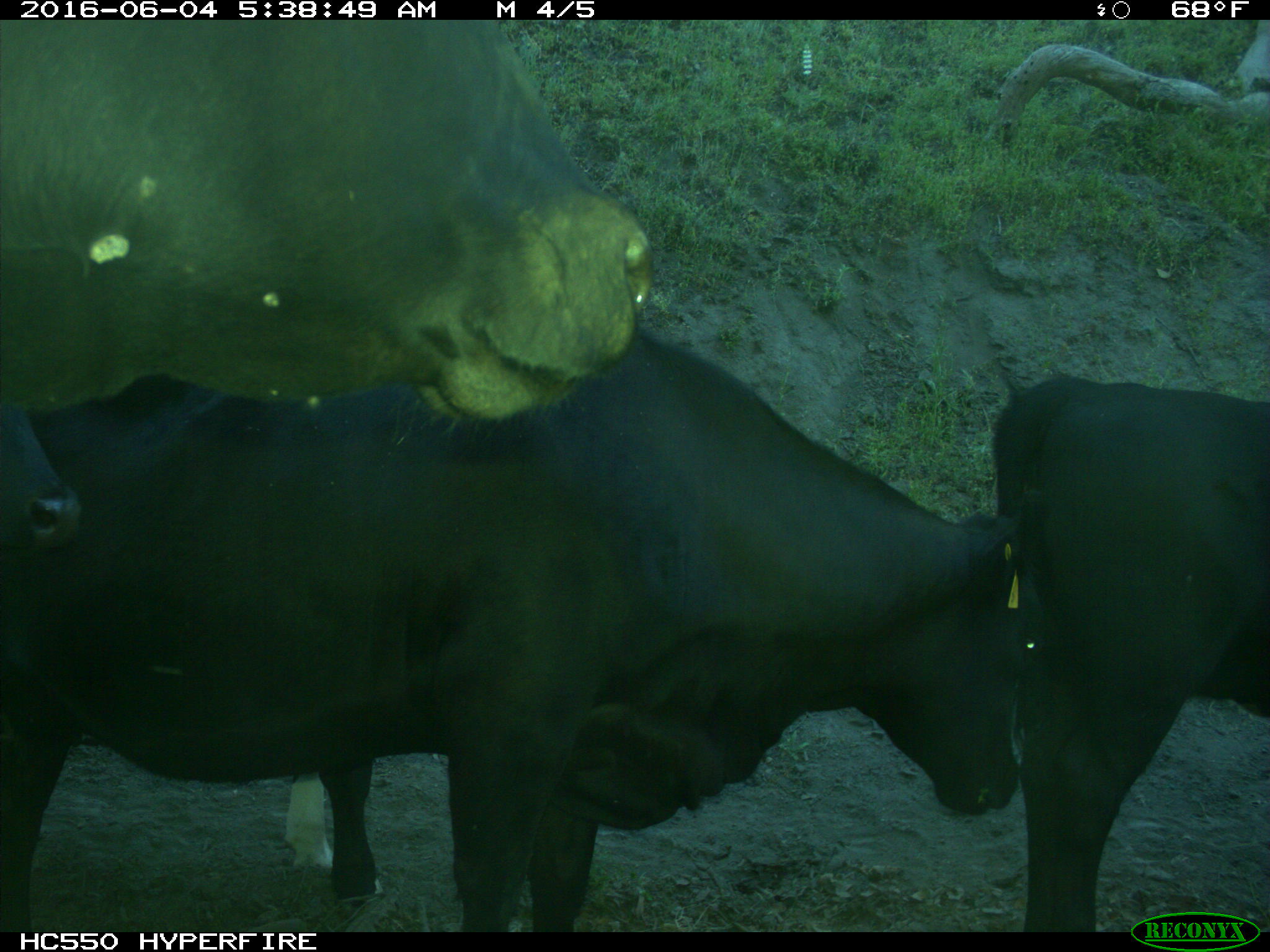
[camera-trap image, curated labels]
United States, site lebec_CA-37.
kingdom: Animalia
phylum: Chordata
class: Mammalia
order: Artiodactyla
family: Bovidae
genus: Bos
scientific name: Bos taurus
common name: domestic cow